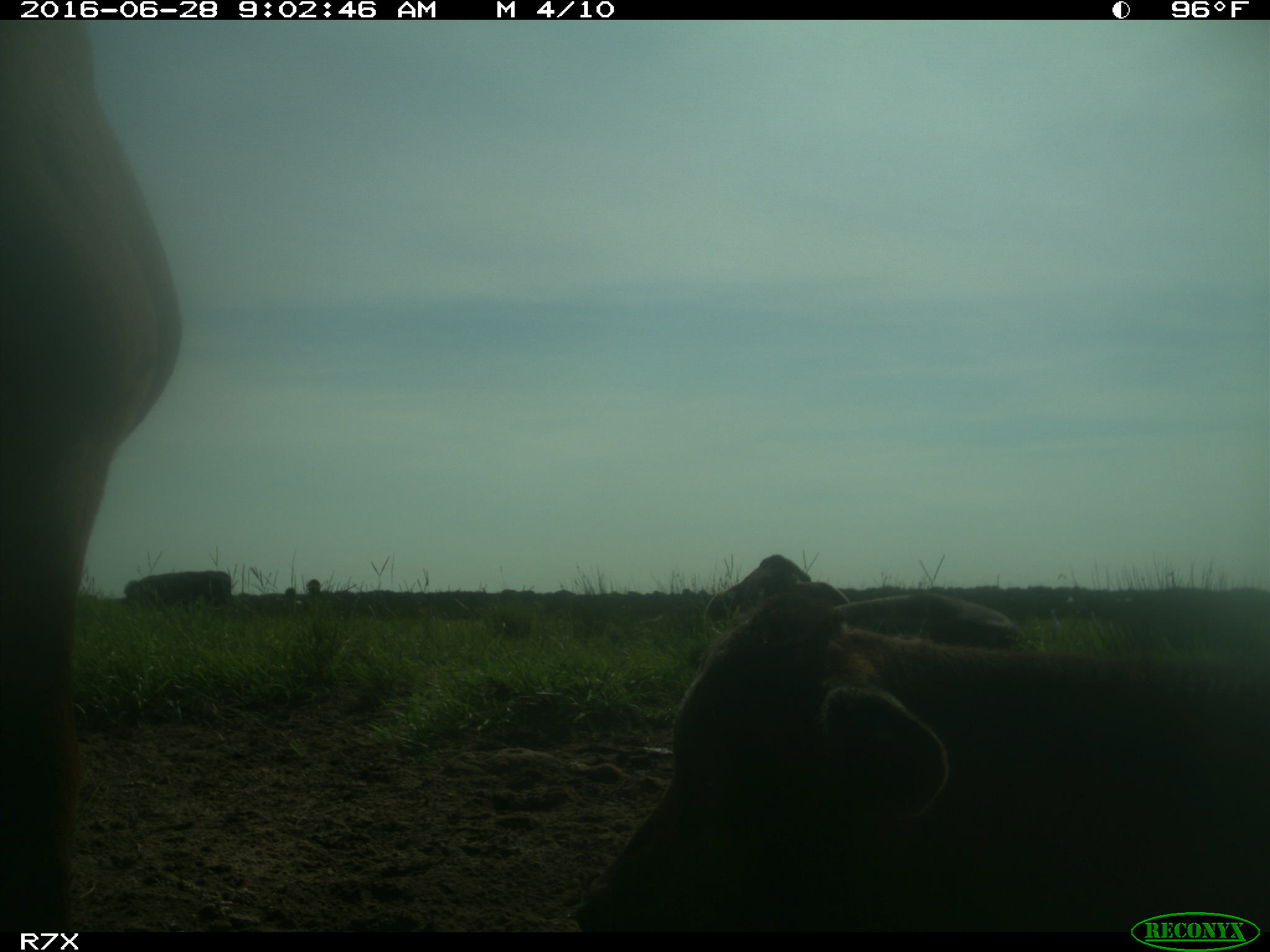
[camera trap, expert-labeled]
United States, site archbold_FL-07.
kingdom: Animalia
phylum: Chordata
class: Mammalia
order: Artiodactyla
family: Bovidae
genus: Bos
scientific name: Bos taurus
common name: domestic cow